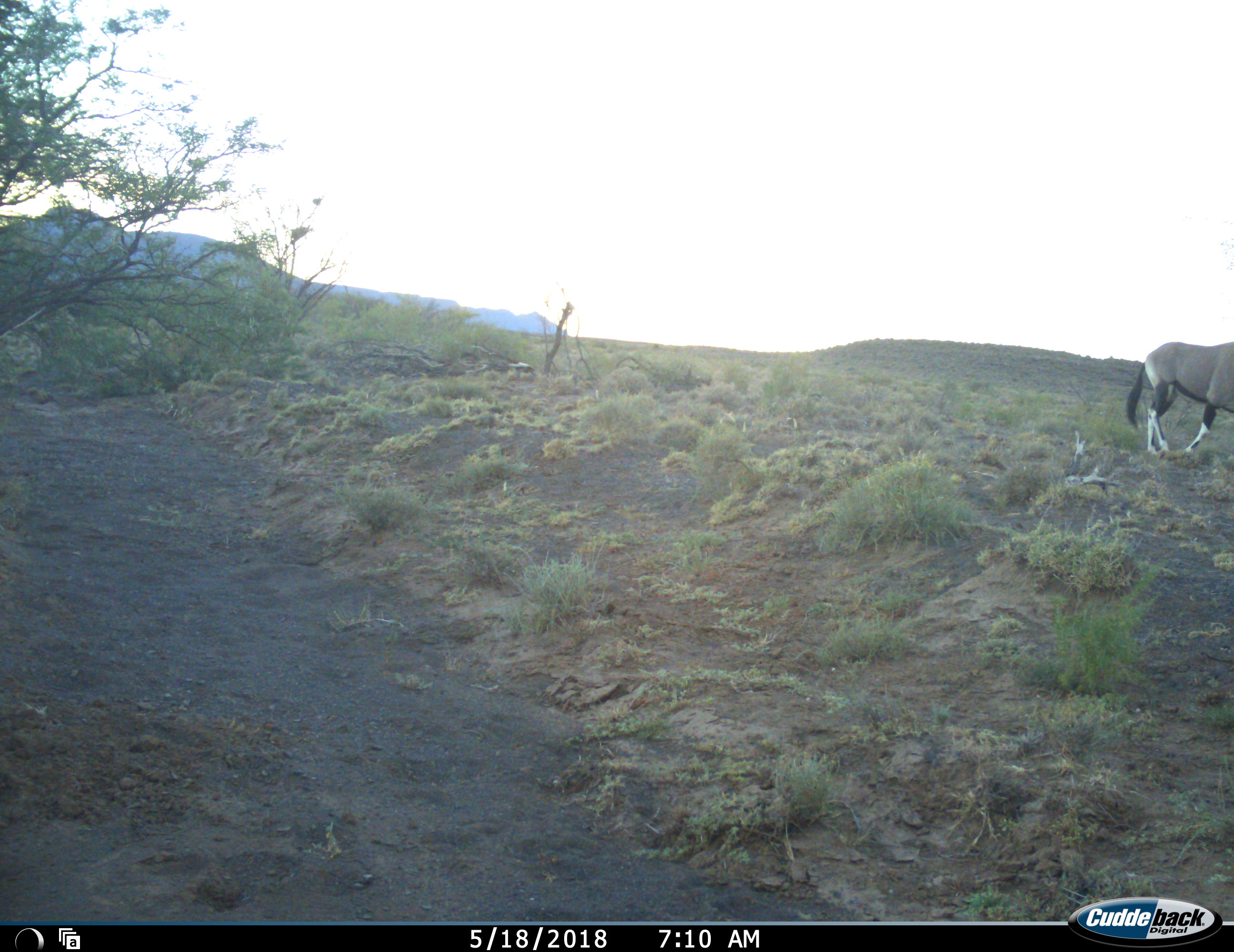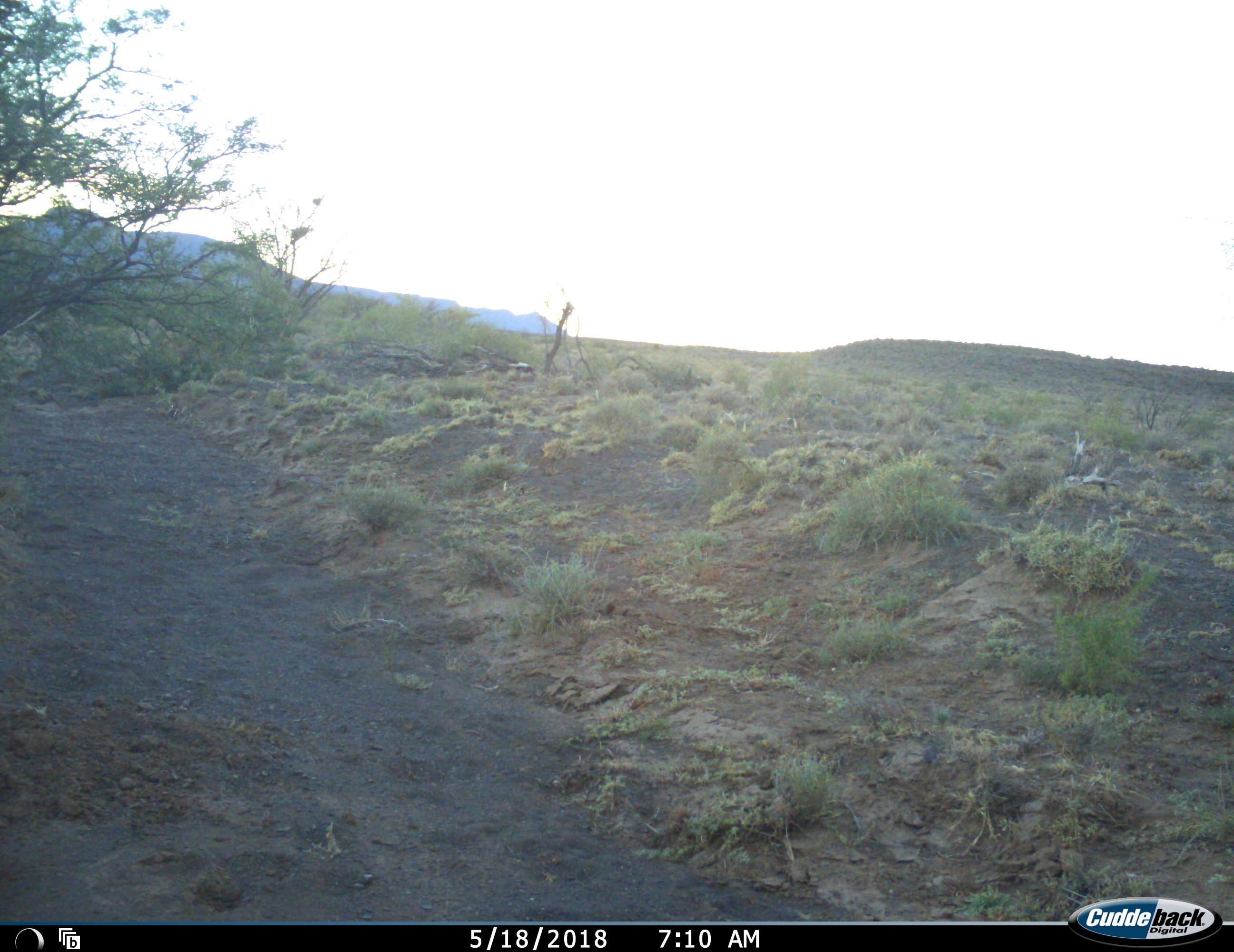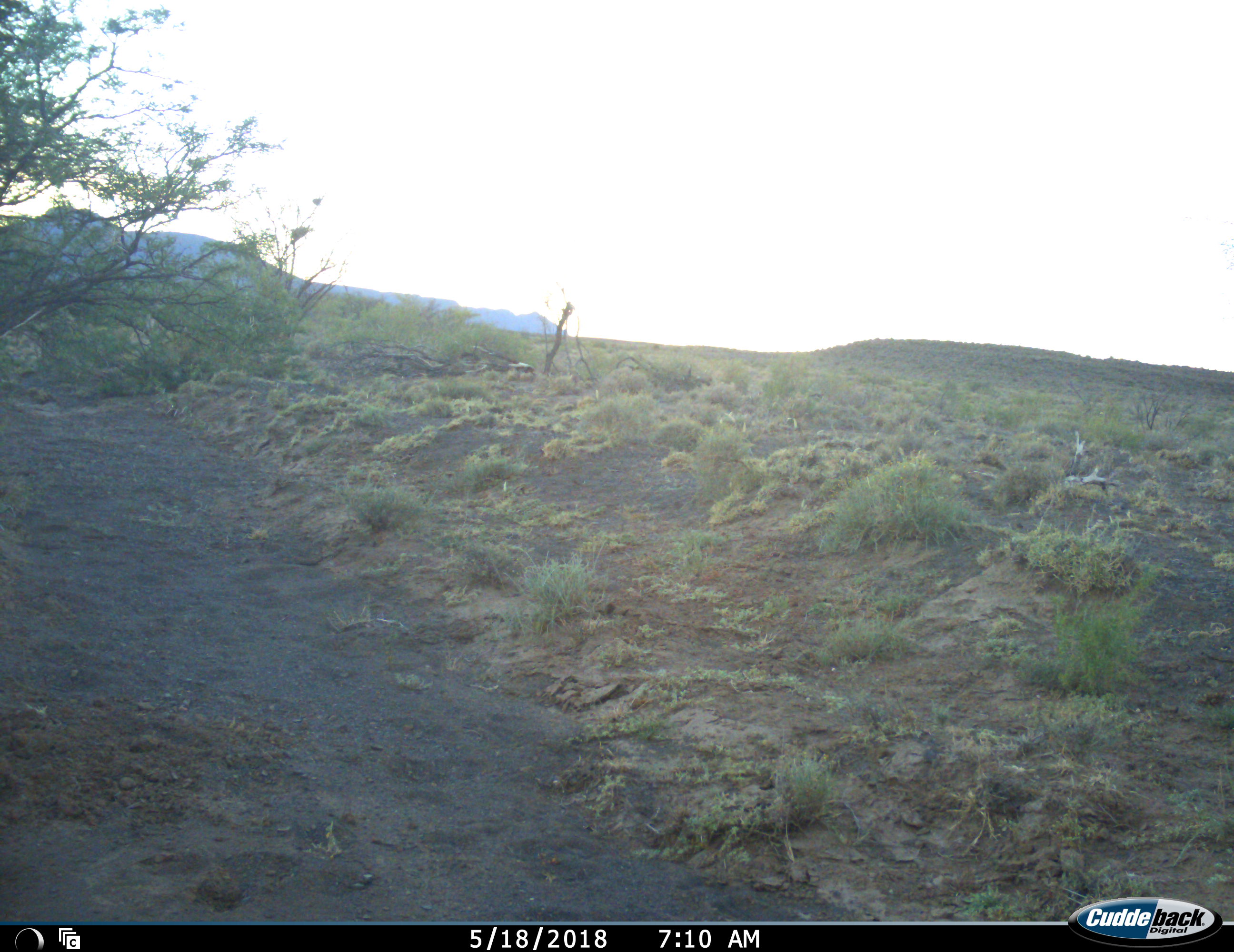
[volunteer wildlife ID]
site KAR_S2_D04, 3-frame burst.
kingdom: Animalia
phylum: Chordata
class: Mammalia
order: Artiodactyla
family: Bovidae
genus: Oryx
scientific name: Oryx gazella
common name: gemsbok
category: oryx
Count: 1.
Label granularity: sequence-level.